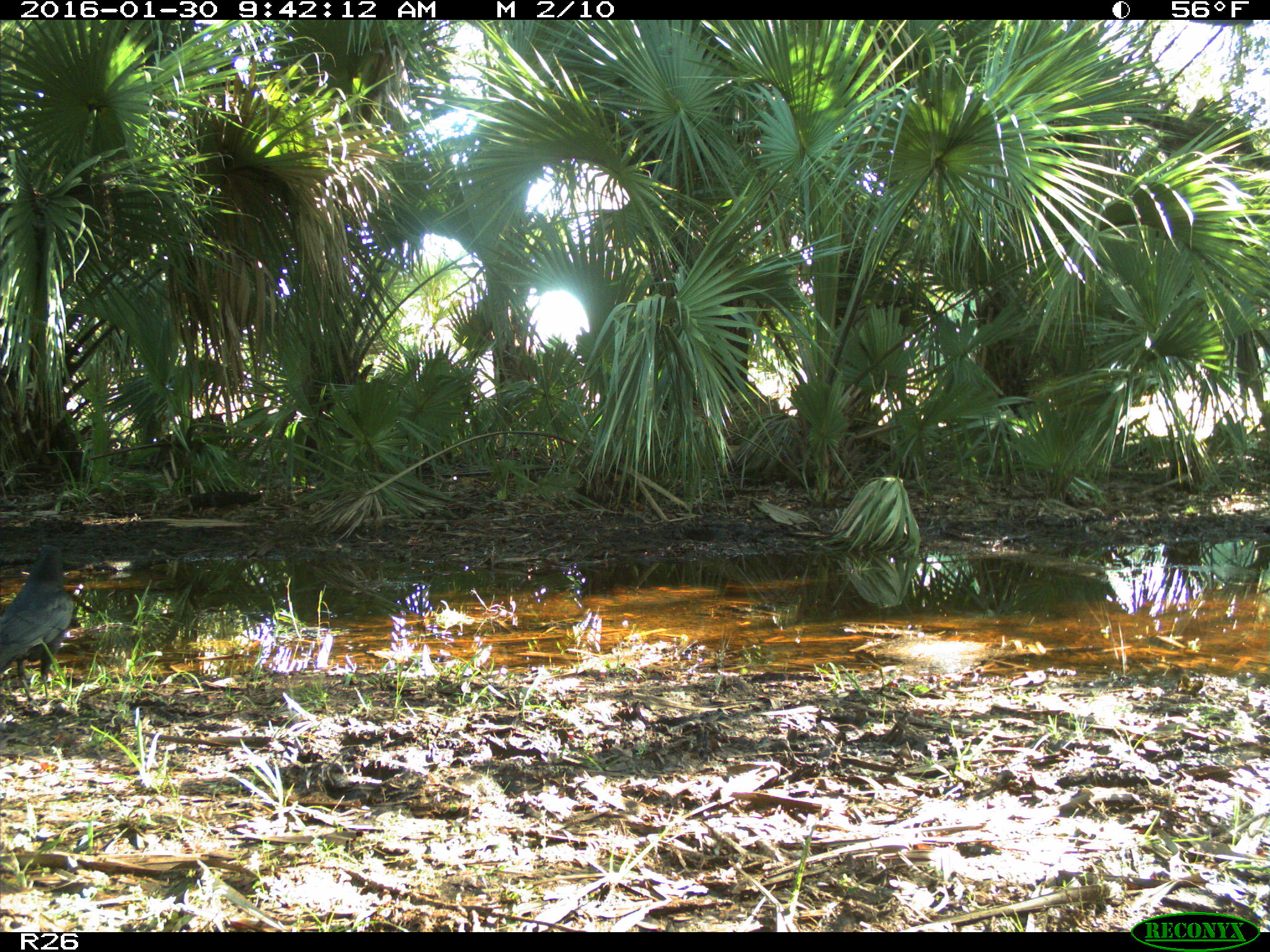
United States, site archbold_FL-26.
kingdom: Animalia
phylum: Chordata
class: Aves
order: Passeriformes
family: Corvidae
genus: Corvus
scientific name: Corvus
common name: crows and ravens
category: unidentified corvus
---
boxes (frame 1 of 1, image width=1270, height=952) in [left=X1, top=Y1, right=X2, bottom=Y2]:
animal: [left=1, top=543, right=77, bottom=702]